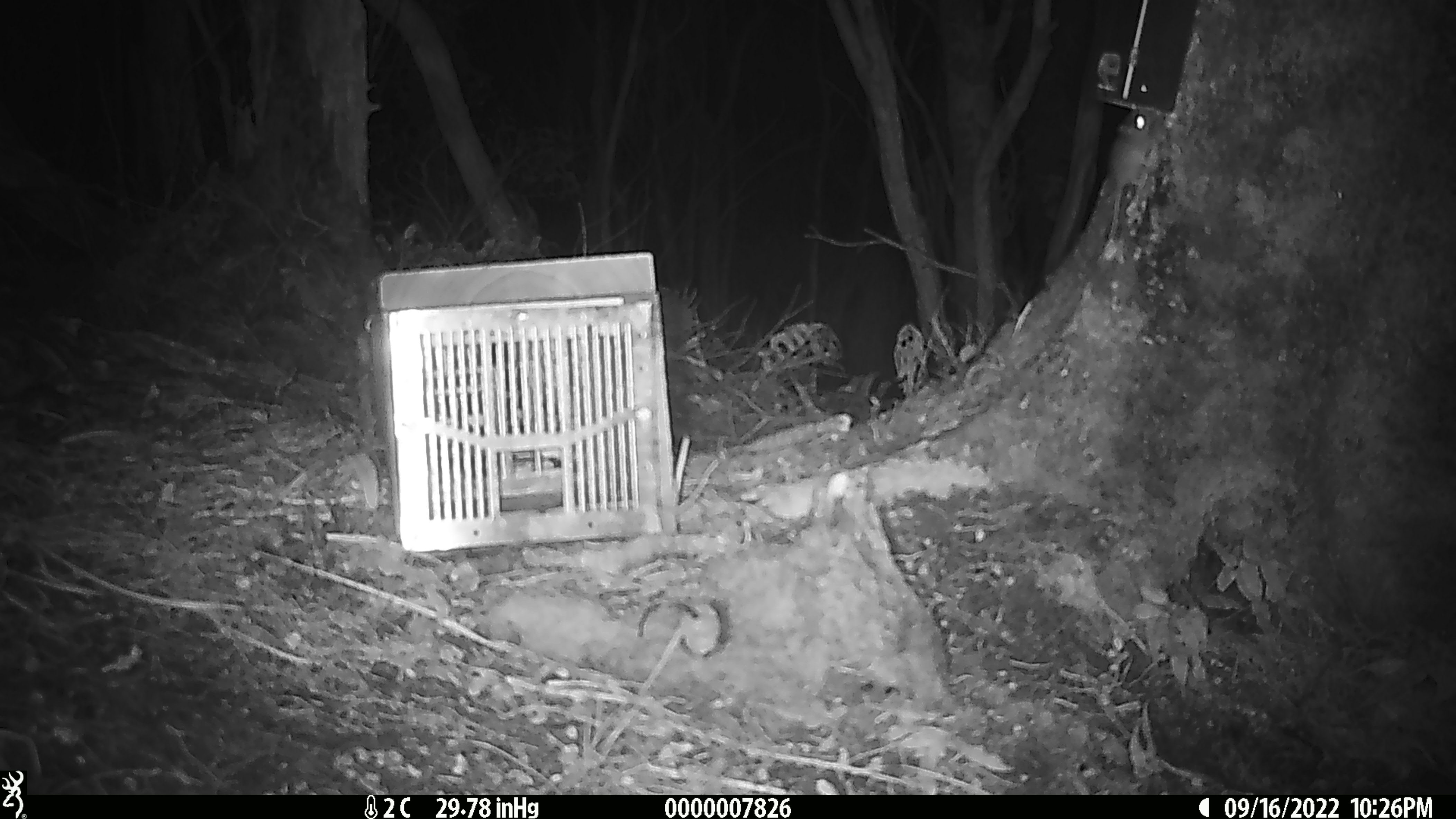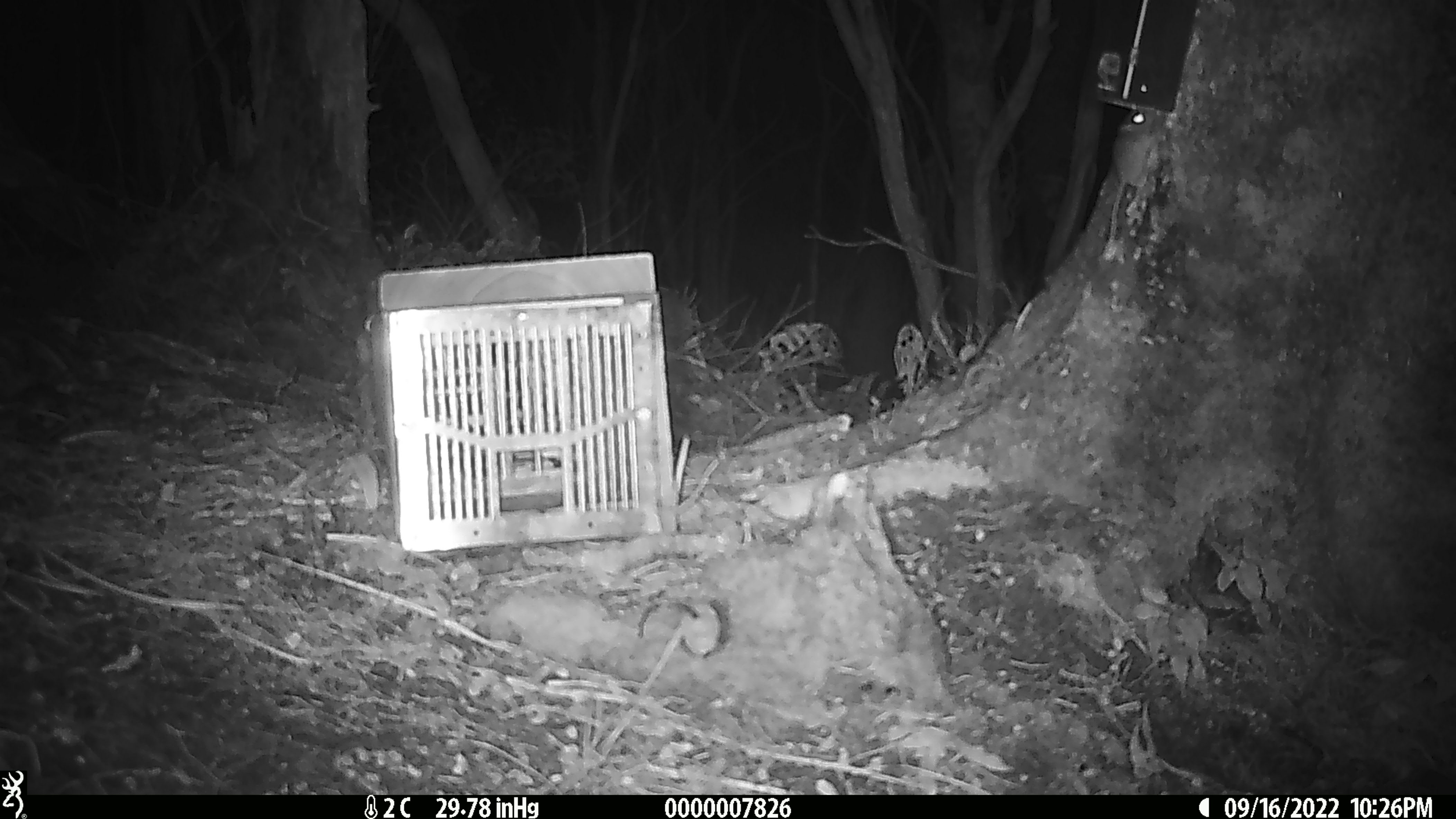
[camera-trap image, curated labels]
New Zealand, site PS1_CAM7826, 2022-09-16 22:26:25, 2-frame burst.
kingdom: Animalia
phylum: Chordata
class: Mammalia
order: Rodentia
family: Muridae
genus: Mus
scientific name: Mus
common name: mouse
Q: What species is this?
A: Mouse (Mus).